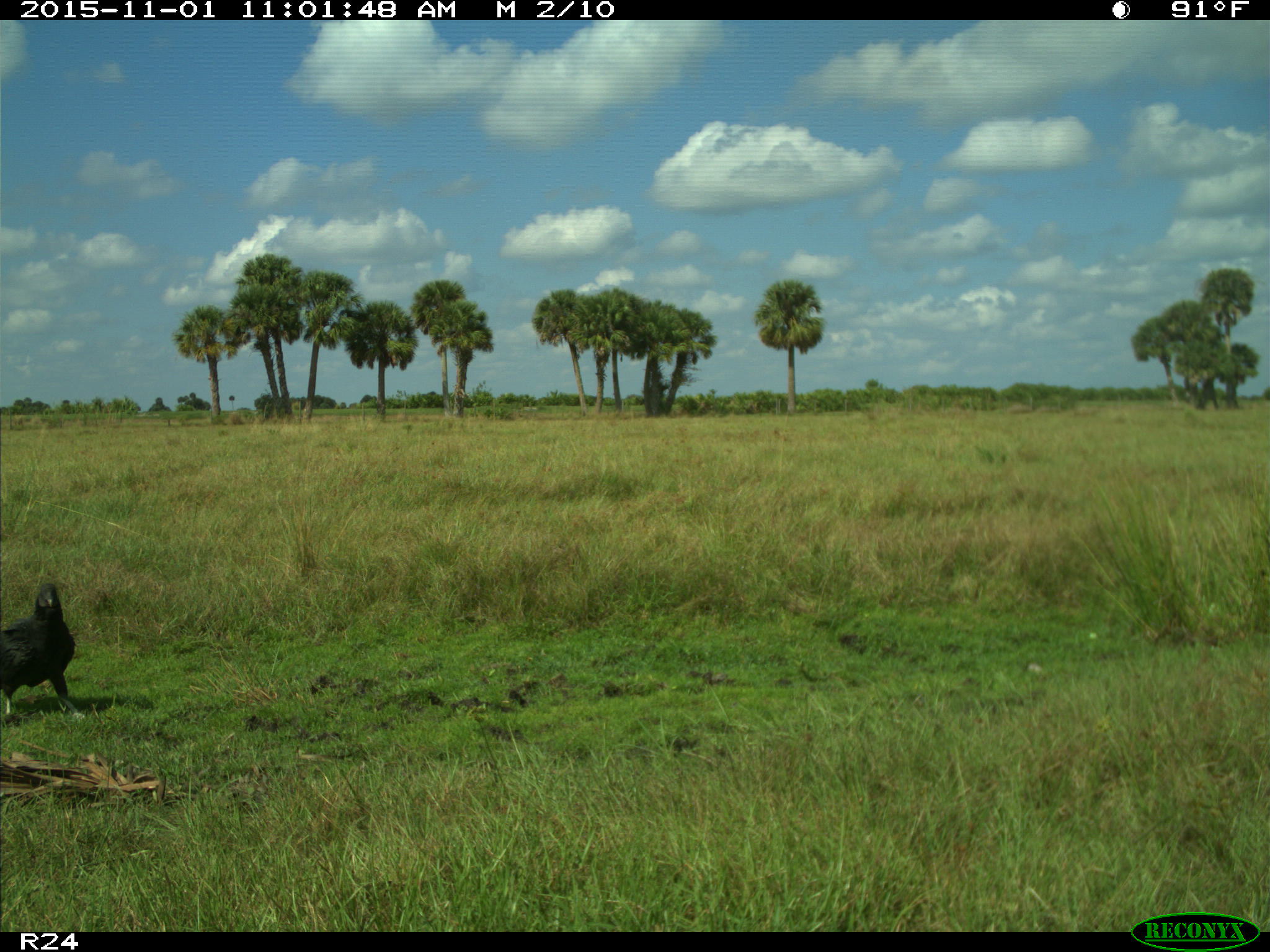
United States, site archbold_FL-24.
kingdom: Animalia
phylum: Chordata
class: Aves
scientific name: Aves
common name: birds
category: unidentified bird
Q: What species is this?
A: Unidentified bird (birds) (Aves).